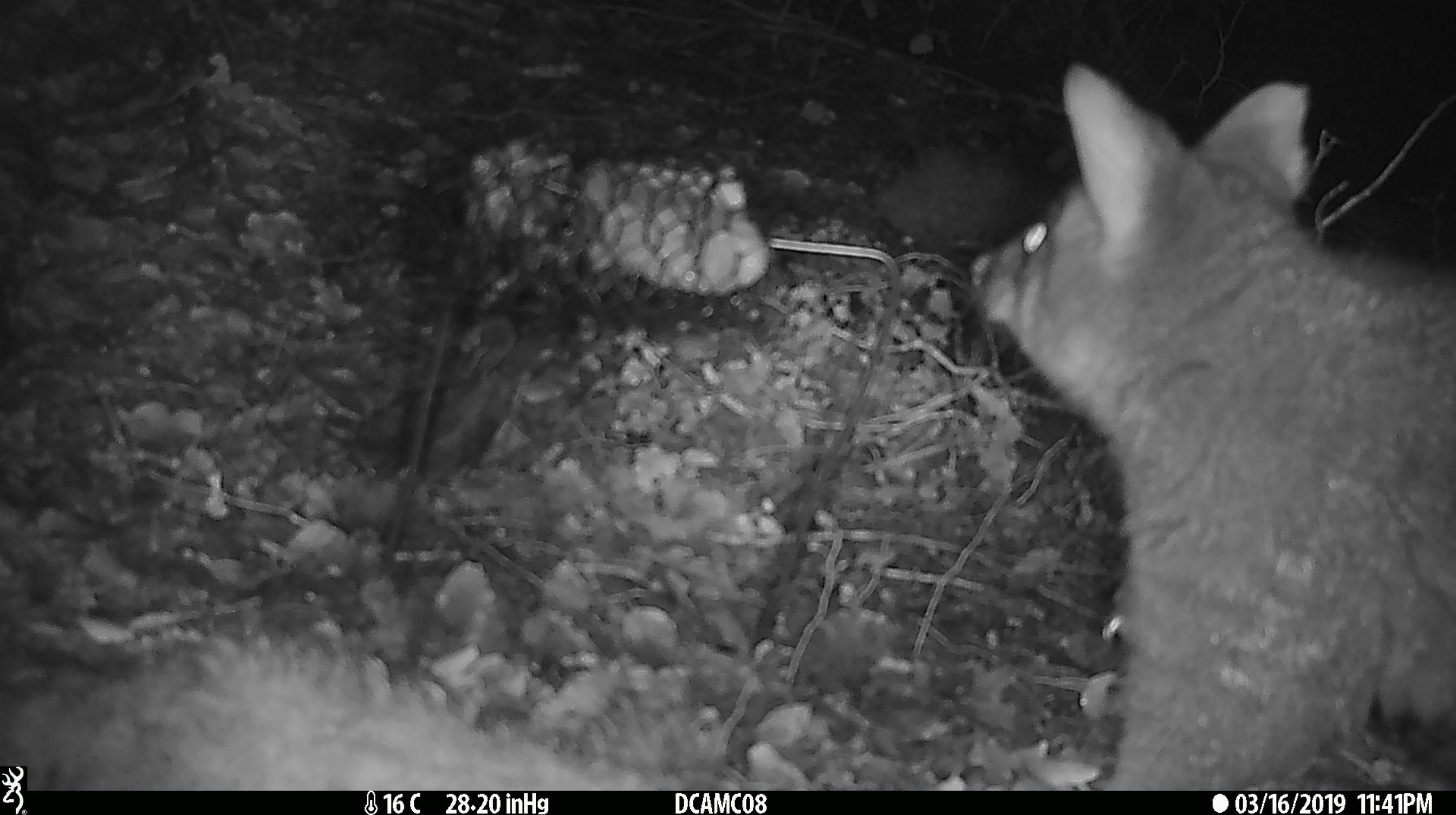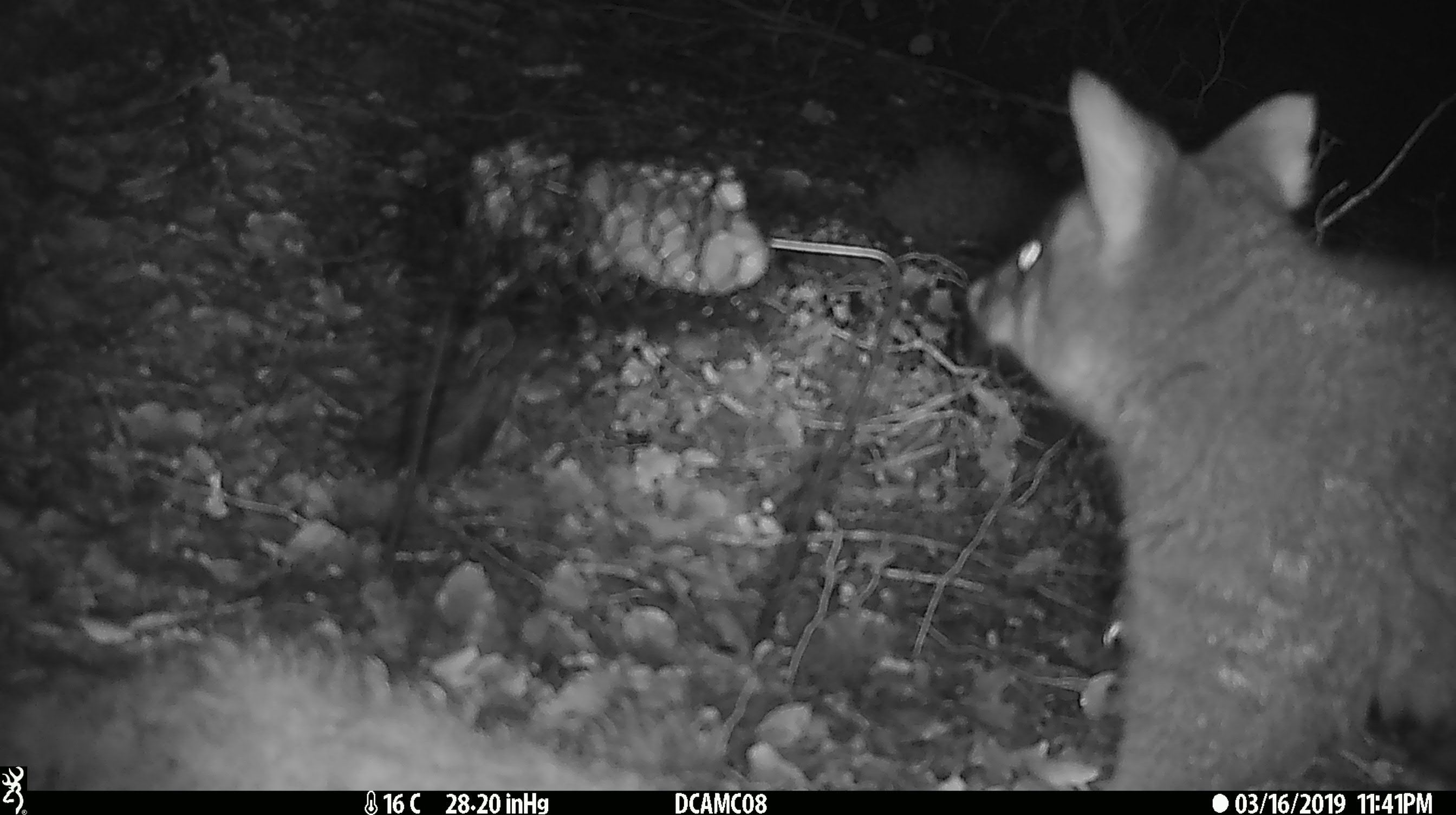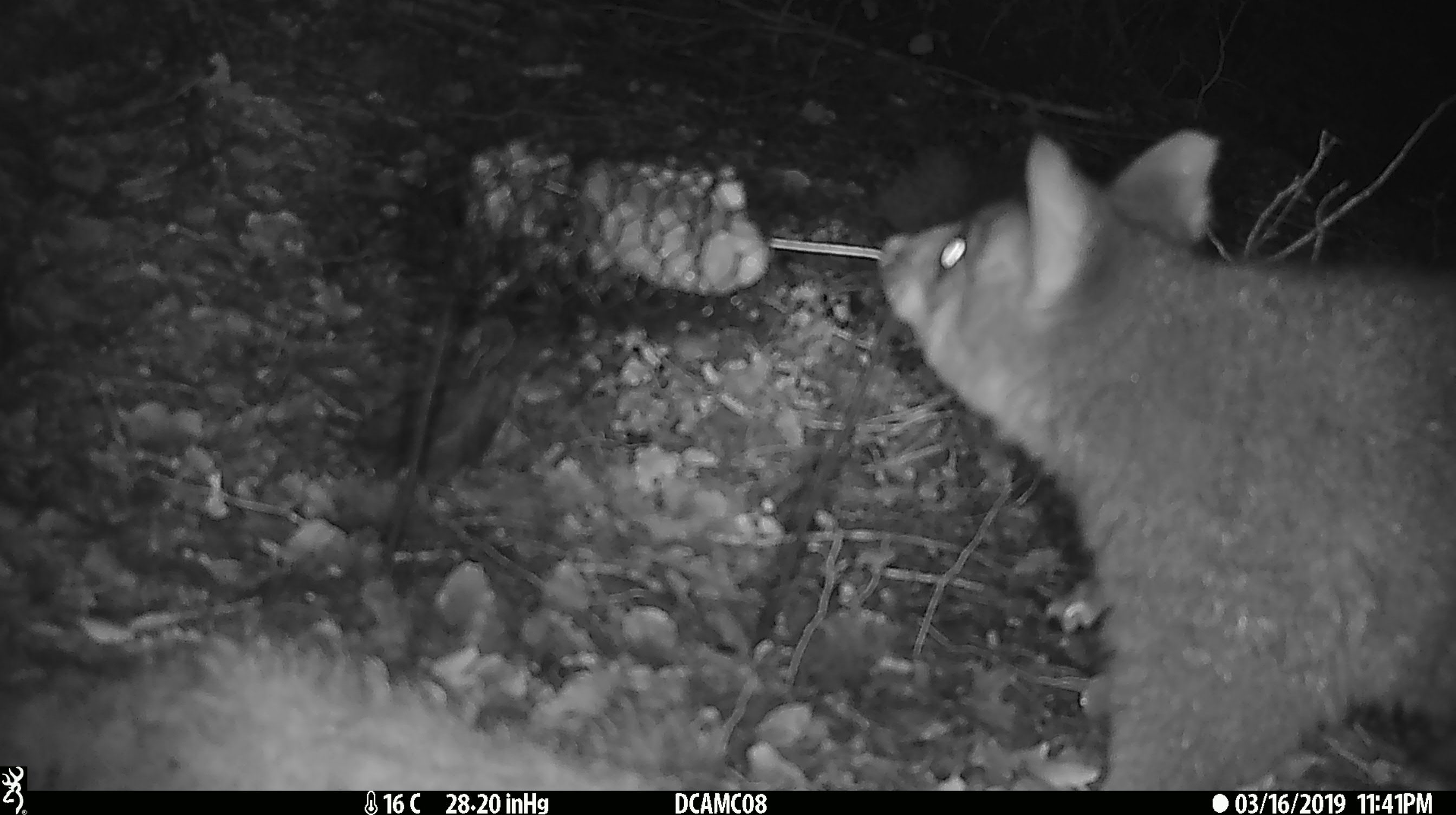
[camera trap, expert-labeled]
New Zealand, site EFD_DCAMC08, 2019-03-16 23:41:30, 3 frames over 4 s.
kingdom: Animalia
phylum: Chordata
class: Mammalia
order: Diprotodontia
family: Phalangeridae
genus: Trichosurus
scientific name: Trichosurus vulpecula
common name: common brushtail possum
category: possum